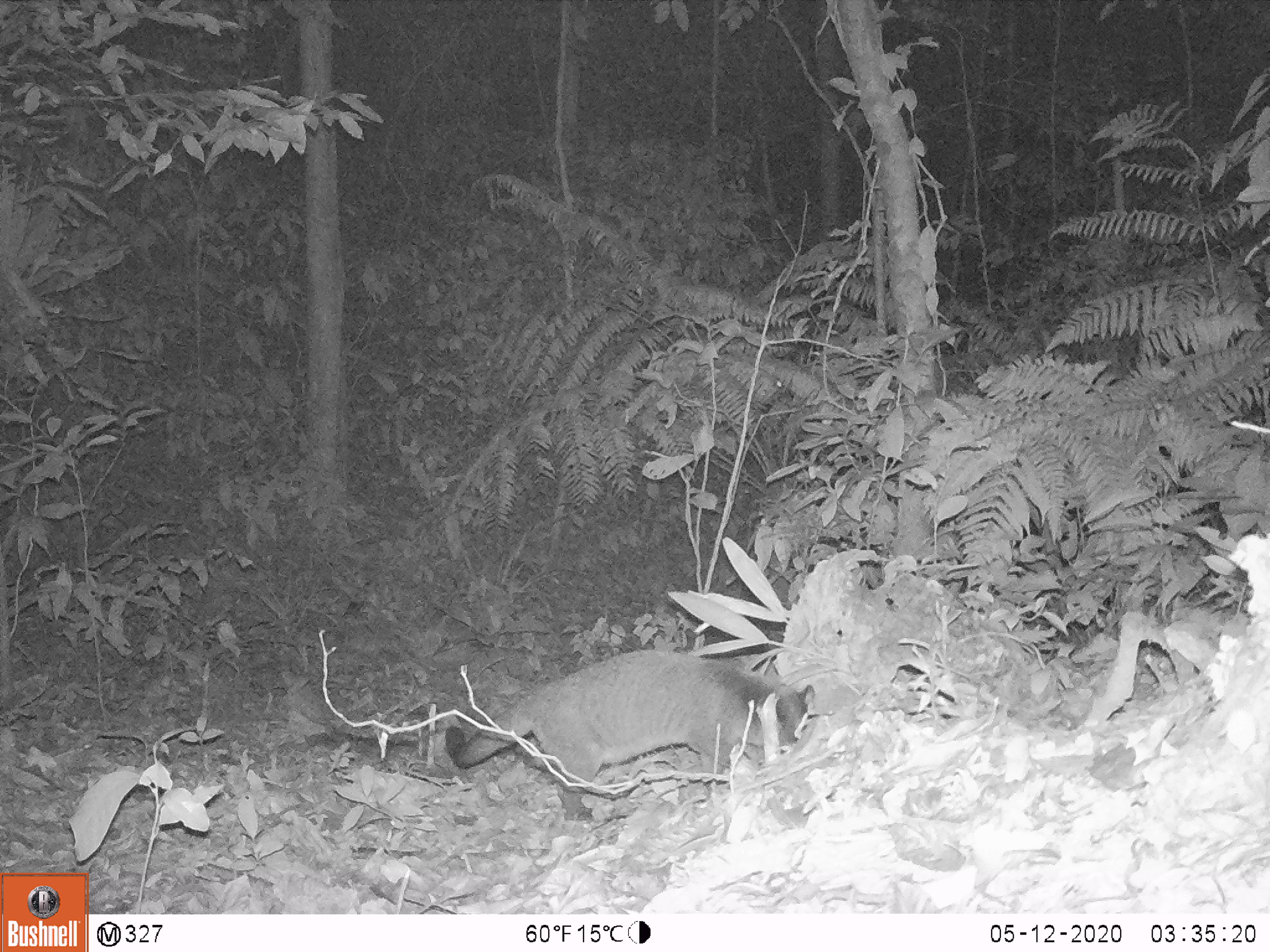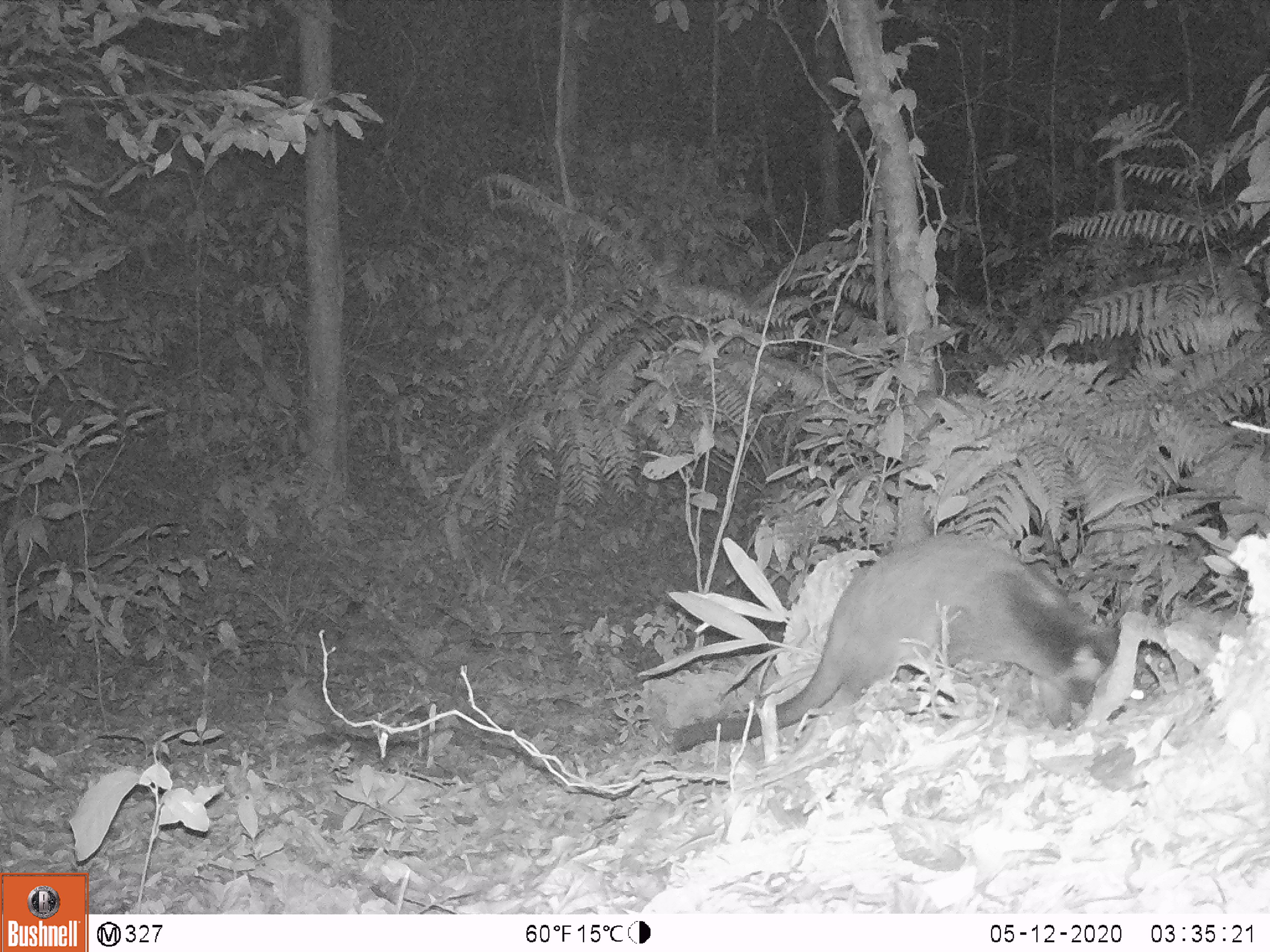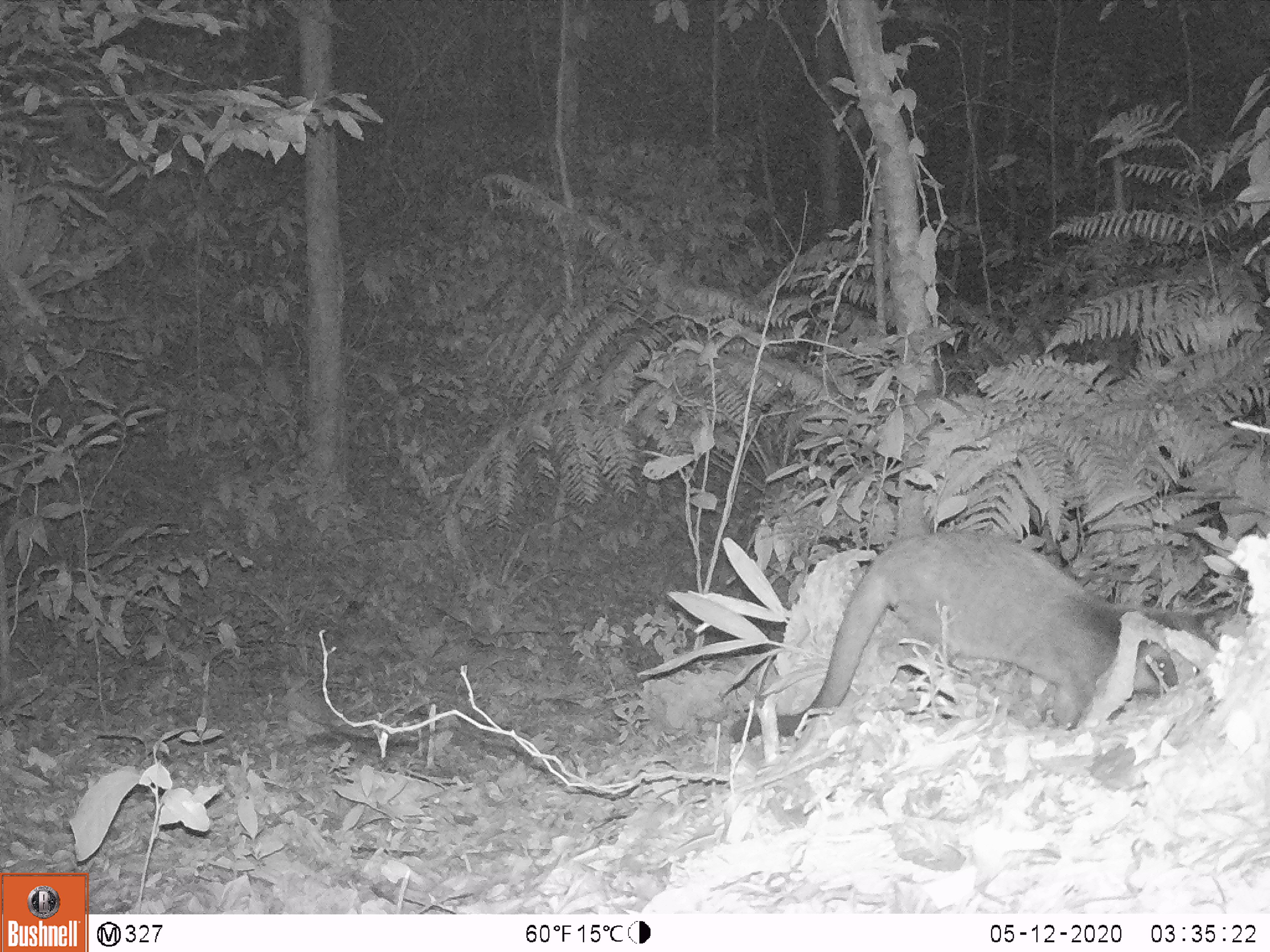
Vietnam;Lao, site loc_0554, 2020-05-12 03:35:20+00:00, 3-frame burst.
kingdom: Animalia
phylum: Chordata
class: Mammalia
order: Carnivora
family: Viverridae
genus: Paguma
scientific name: Paguma larvata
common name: masked palm civet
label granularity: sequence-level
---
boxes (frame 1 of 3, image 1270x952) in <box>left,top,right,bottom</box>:
masked palm civet: <box>444,649,816,821</box>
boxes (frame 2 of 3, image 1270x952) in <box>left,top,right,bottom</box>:
masked palm civet: <box>669,530,1152,753</box>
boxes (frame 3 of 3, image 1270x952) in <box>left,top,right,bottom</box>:
masked palm civet: <box>727,529,1236,743</box>